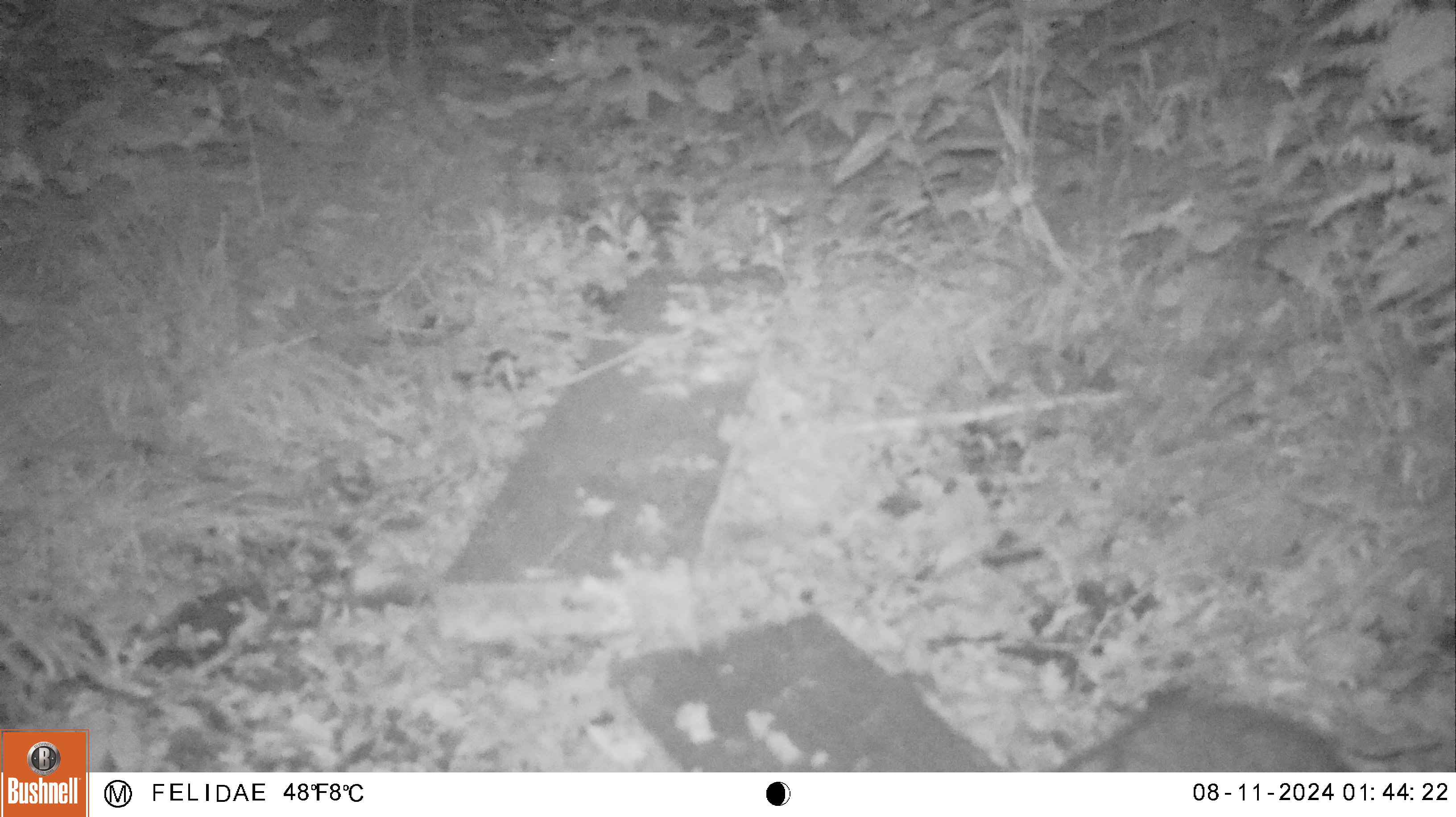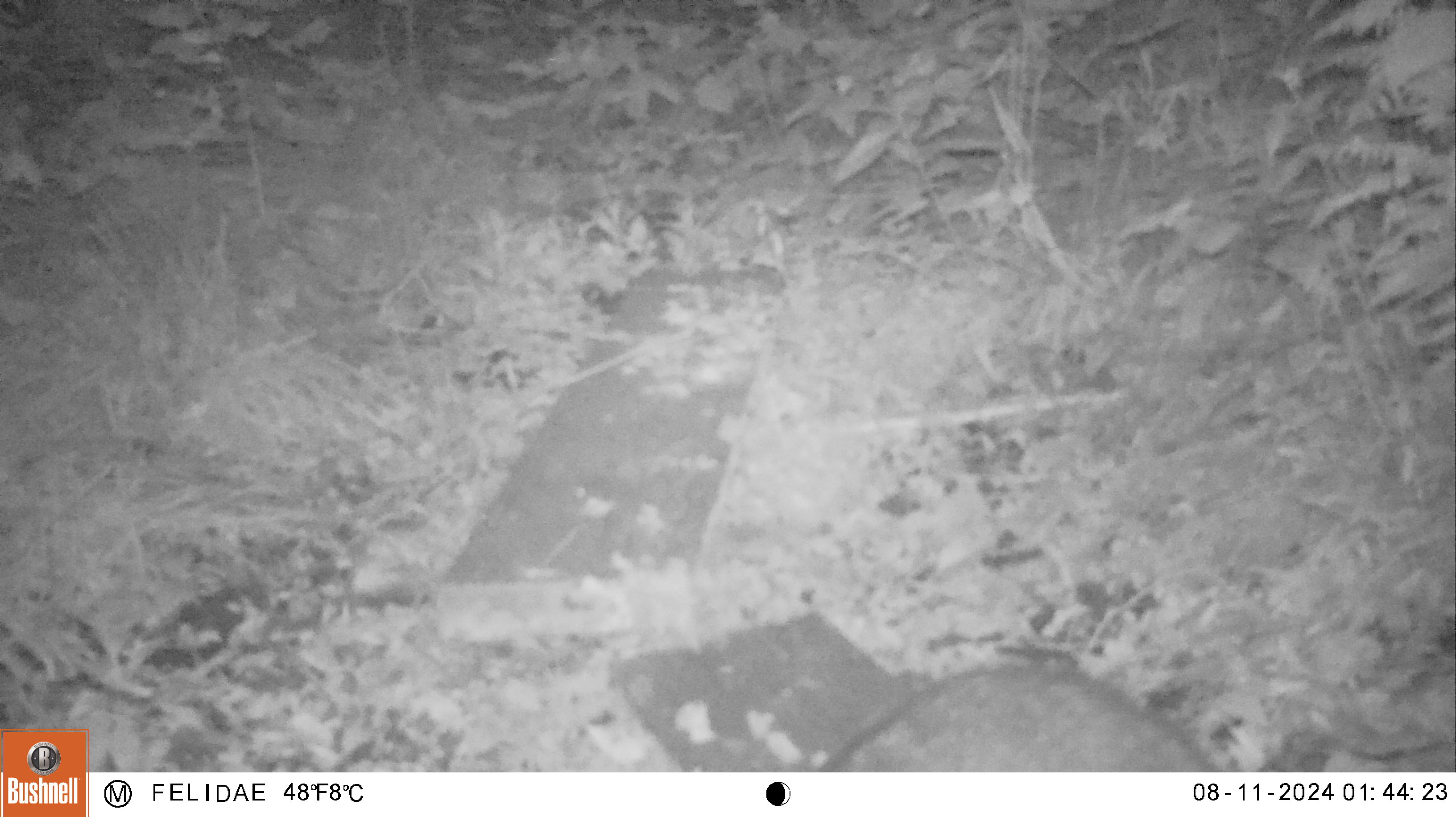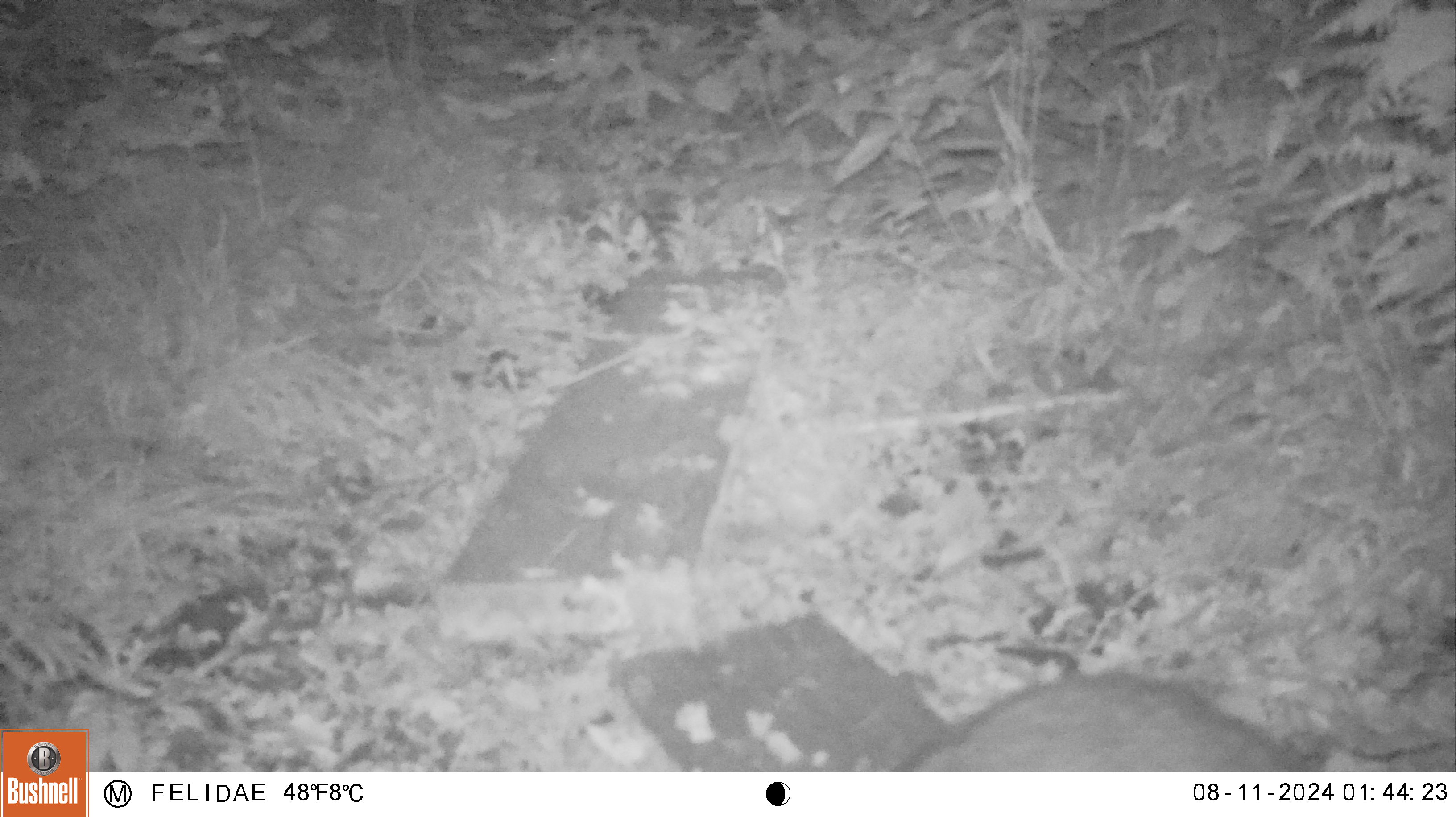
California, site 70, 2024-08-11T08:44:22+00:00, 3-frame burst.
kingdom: Animalia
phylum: Chordata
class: Mammalia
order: Carnivora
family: Procyonidae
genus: Procyon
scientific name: Procyon lotor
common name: raccoon